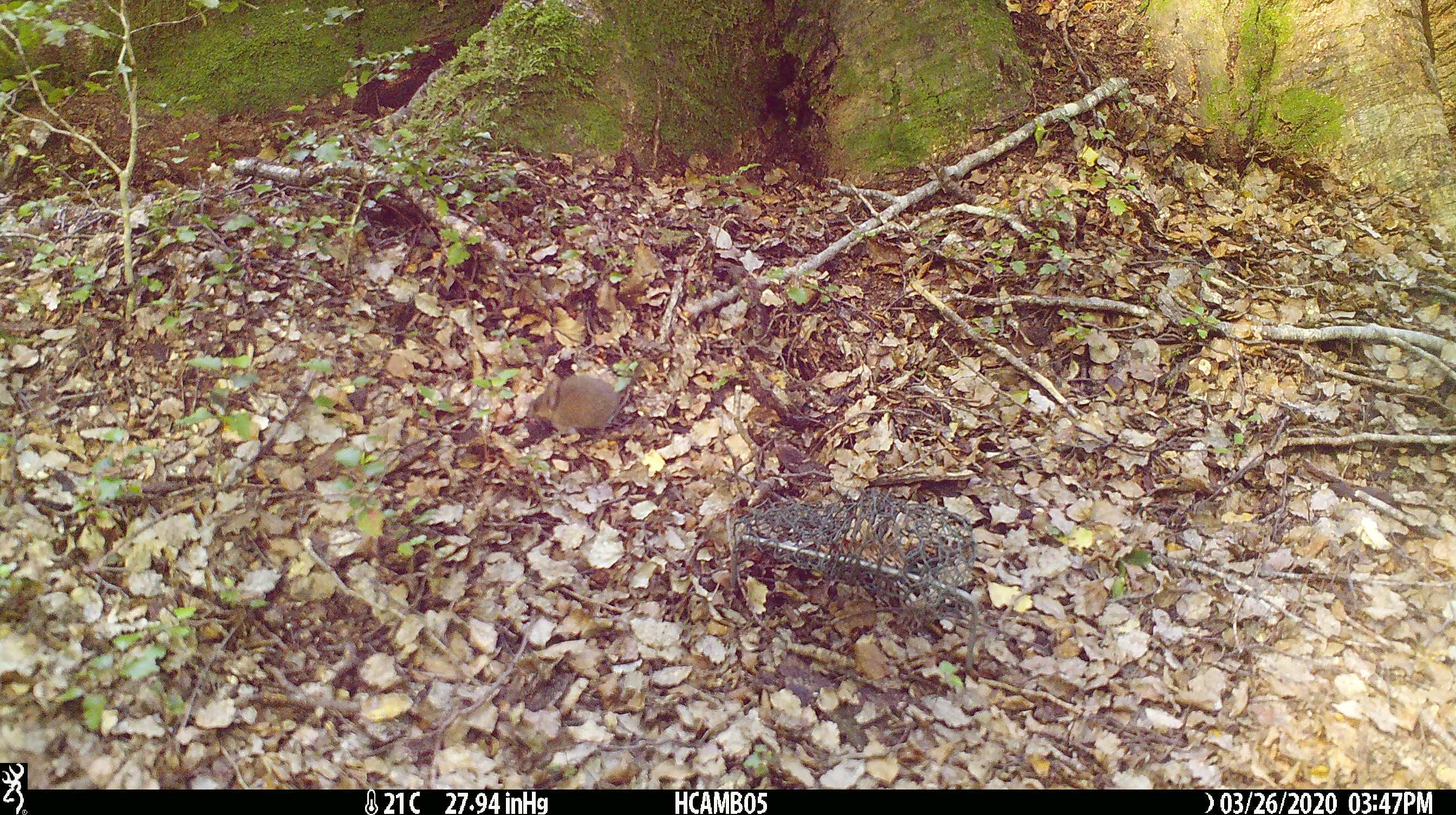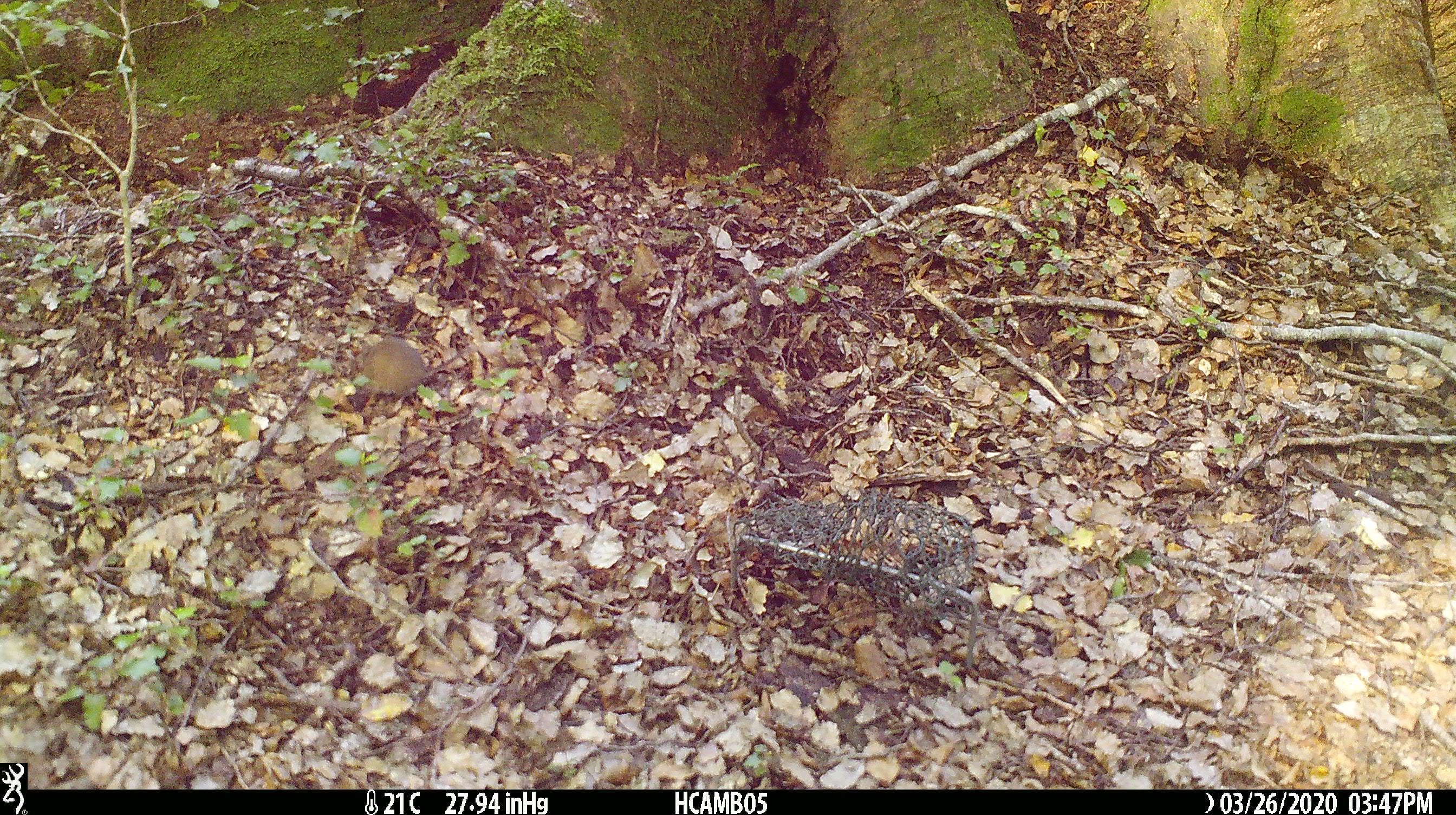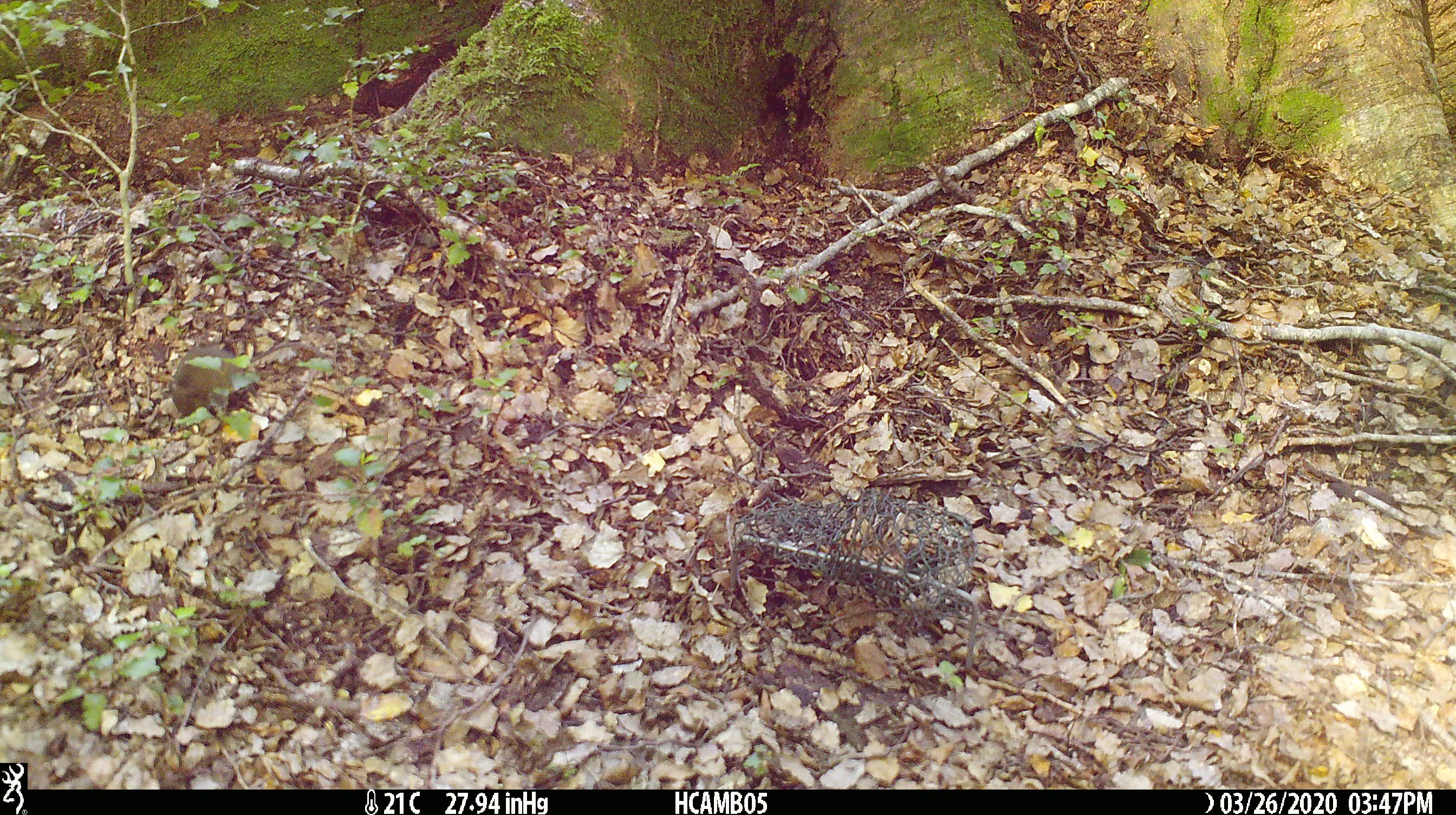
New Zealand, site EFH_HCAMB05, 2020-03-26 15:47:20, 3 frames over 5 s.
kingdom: Animalia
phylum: Chordata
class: Mammalia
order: Rodentia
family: Muridae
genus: Mus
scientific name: Mus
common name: mouse